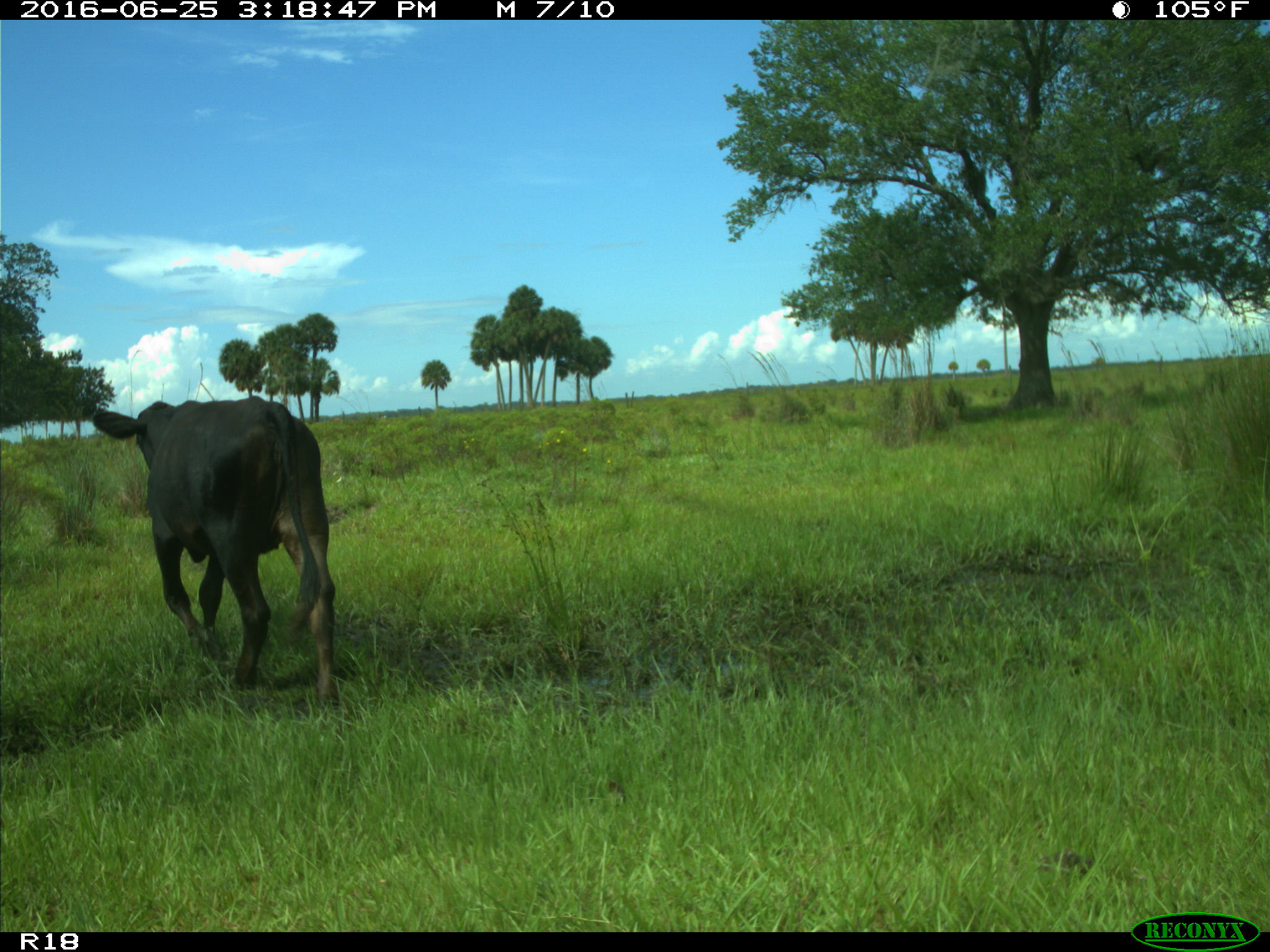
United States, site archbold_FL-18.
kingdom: Animalia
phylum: Chordata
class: Mammalia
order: Artiodactyla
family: Bovidae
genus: Bos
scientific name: Bos taurus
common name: domestic cow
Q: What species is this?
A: Bos taurus (domestic cow).